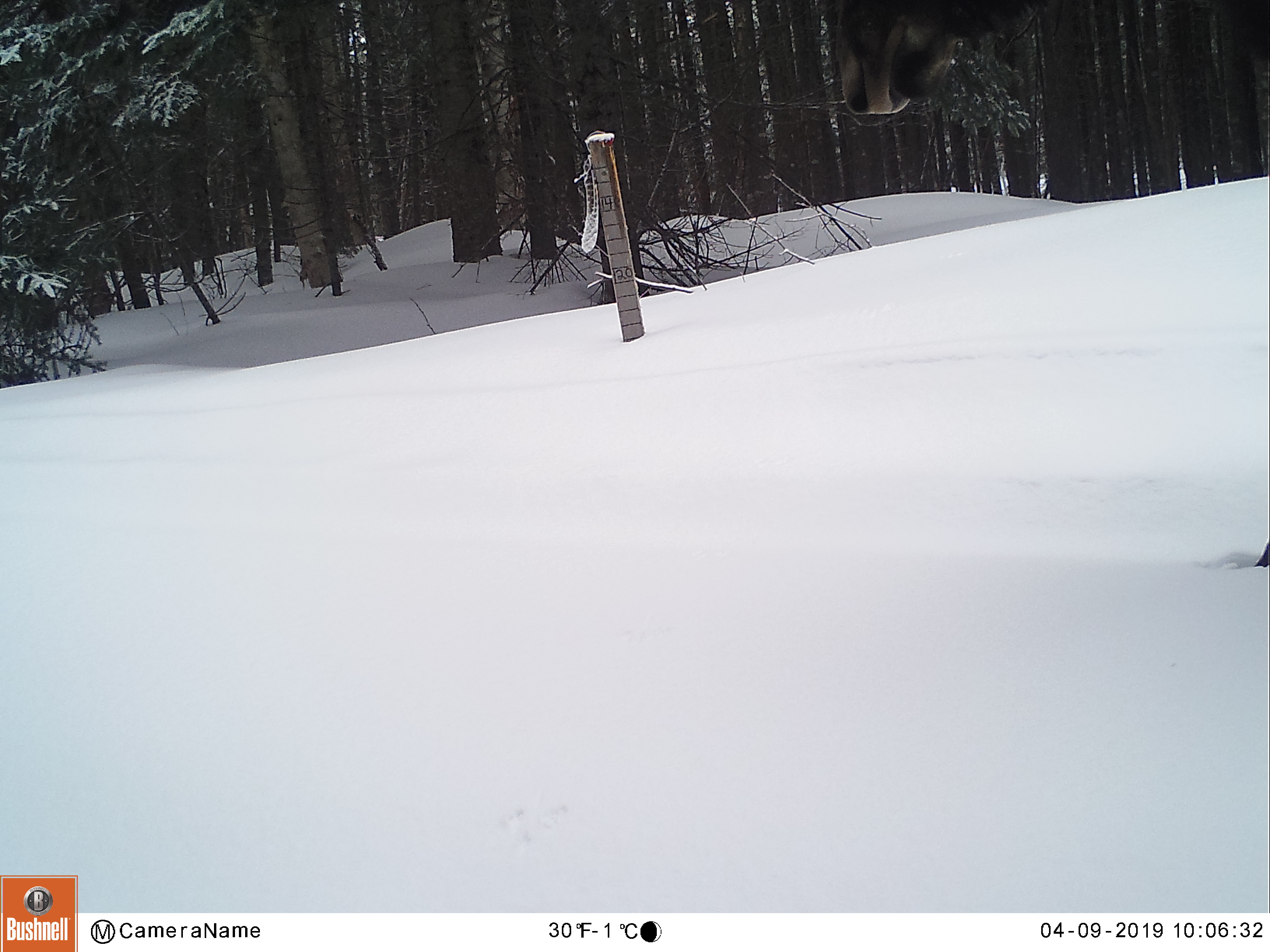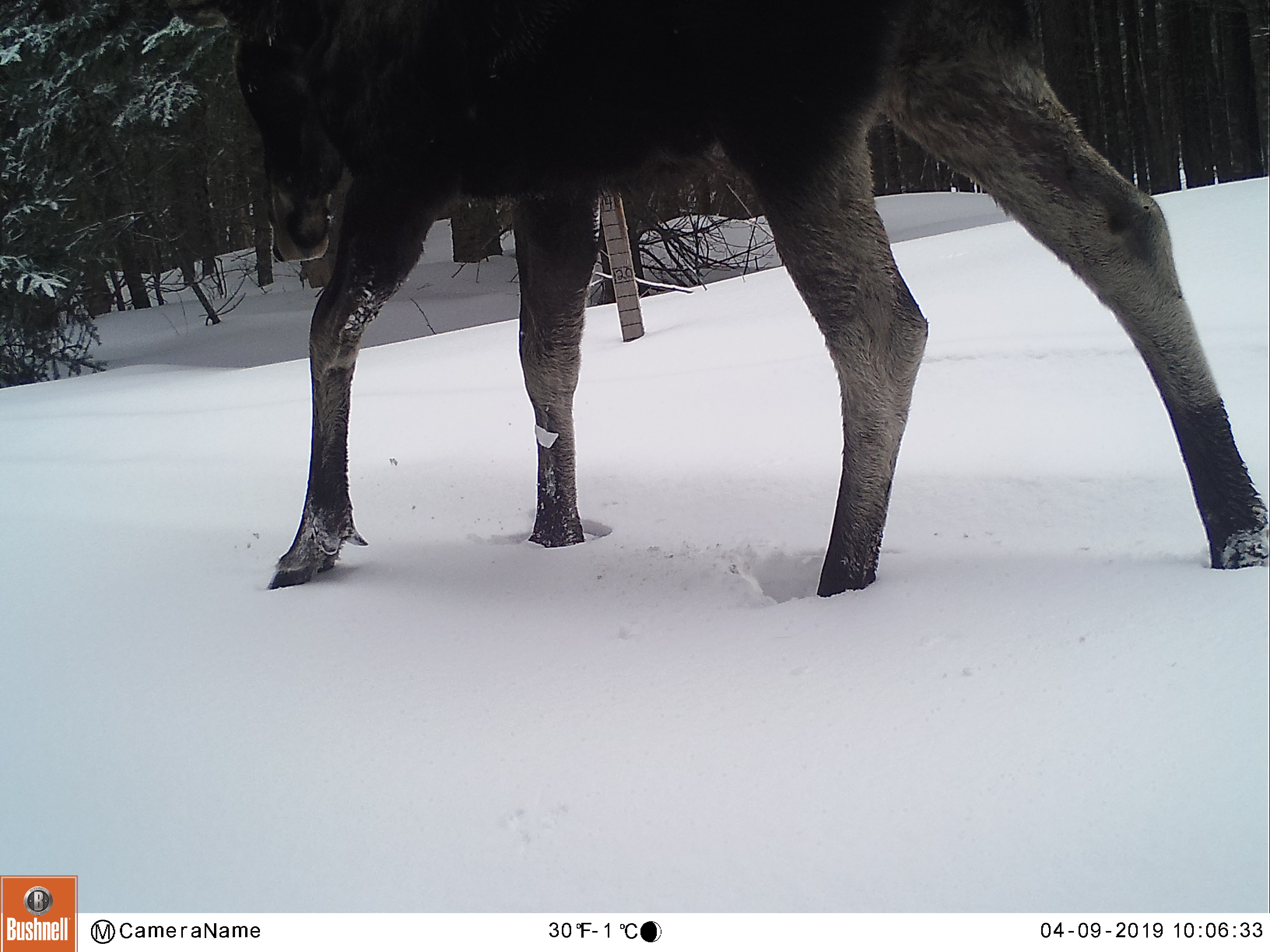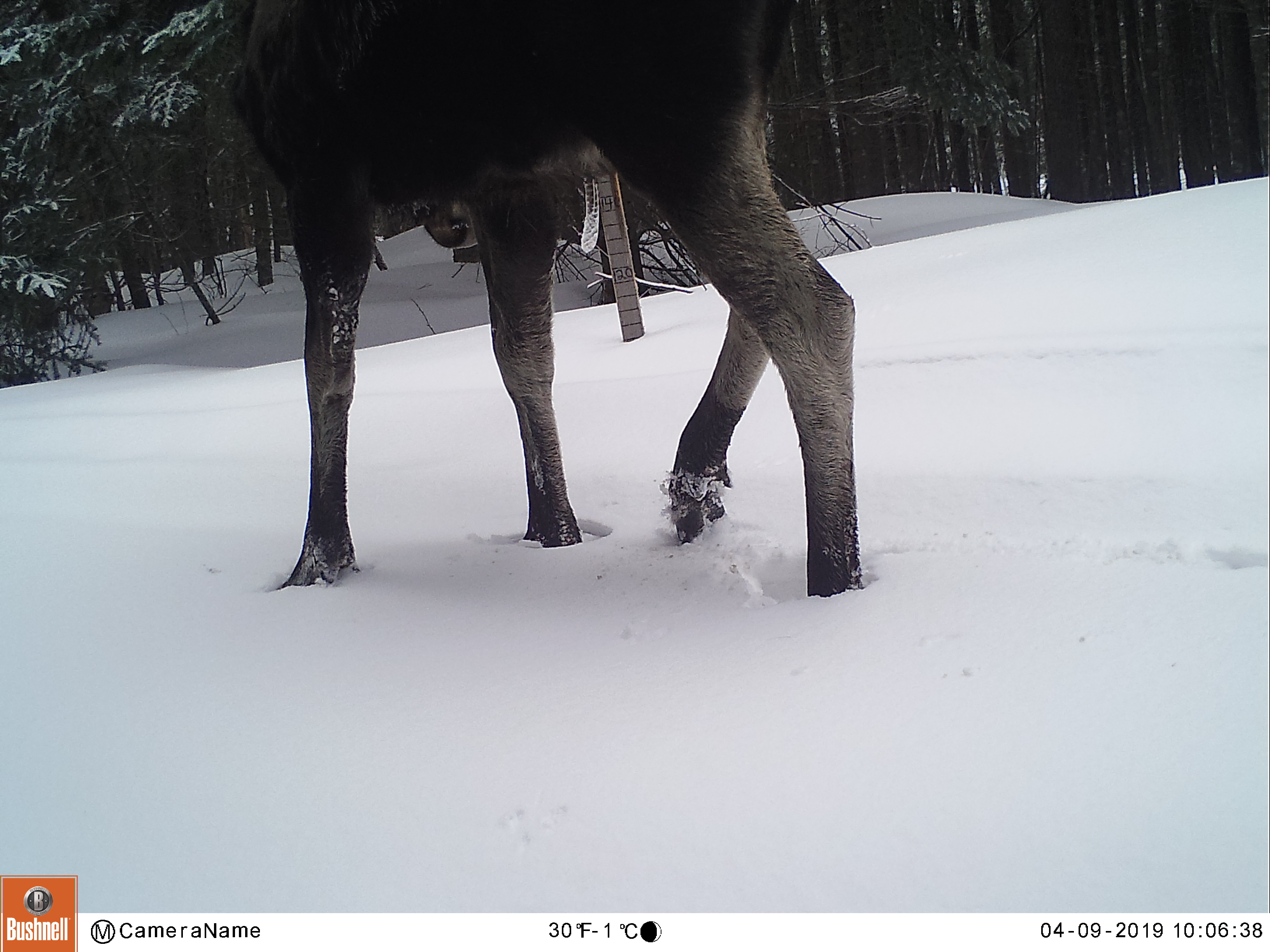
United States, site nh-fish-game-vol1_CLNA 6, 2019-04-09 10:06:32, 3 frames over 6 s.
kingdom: Animalia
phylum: Chordata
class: Mammalia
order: Artiodactyla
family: Cervidae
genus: Alces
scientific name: Alces alces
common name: moose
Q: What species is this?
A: Moose (Alces alces).